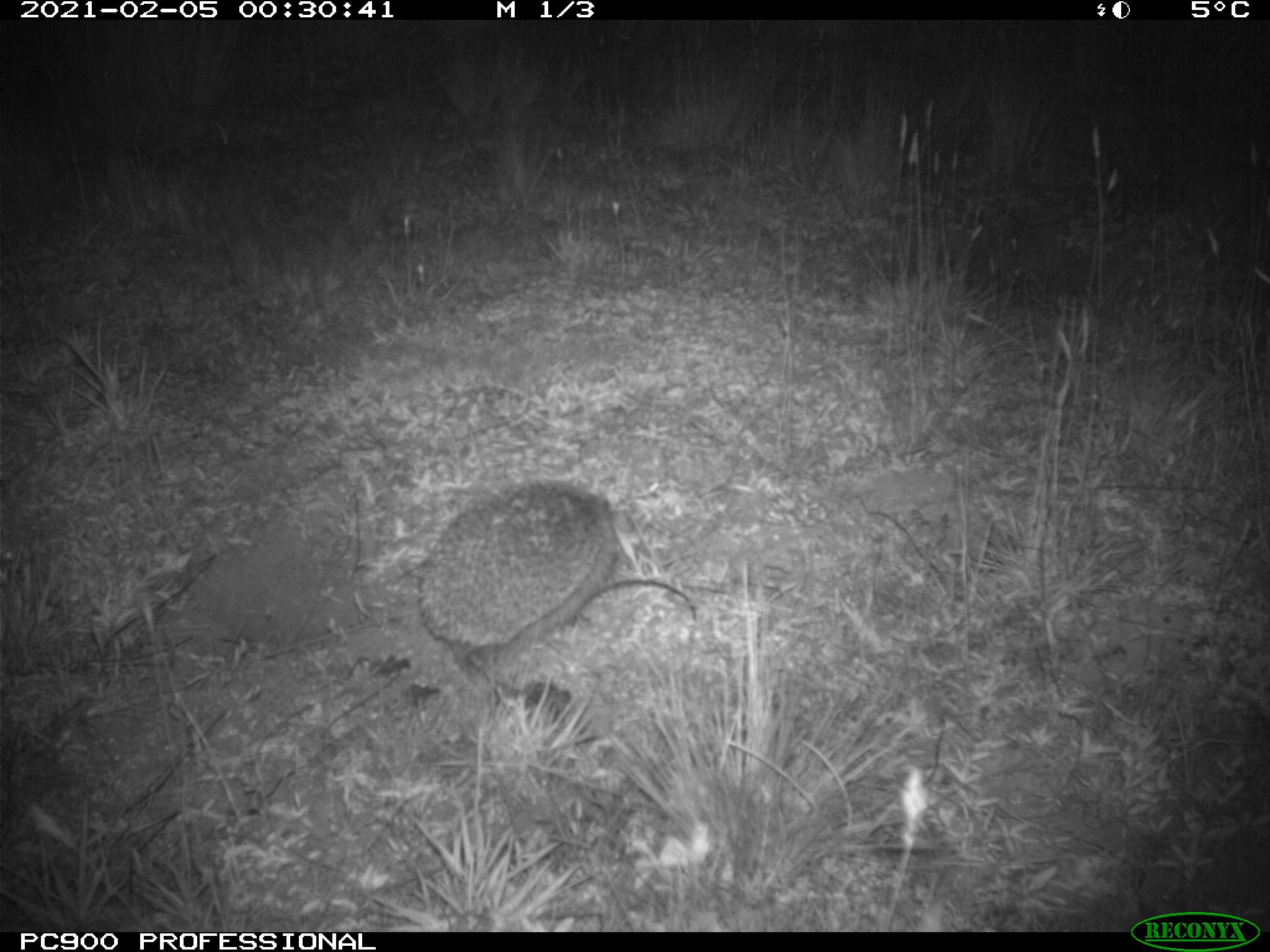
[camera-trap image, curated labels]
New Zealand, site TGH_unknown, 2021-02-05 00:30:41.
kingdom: Animalia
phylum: Chordata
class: Mammalia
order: Eulipotyphla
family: Erinaceidae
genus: Erinaceus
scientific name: Erinaceus europaeus europaeus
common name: european hedgehog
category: hedgehog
Hedgehog (european hedgehog) (Erinaceus europaeus europaeus).